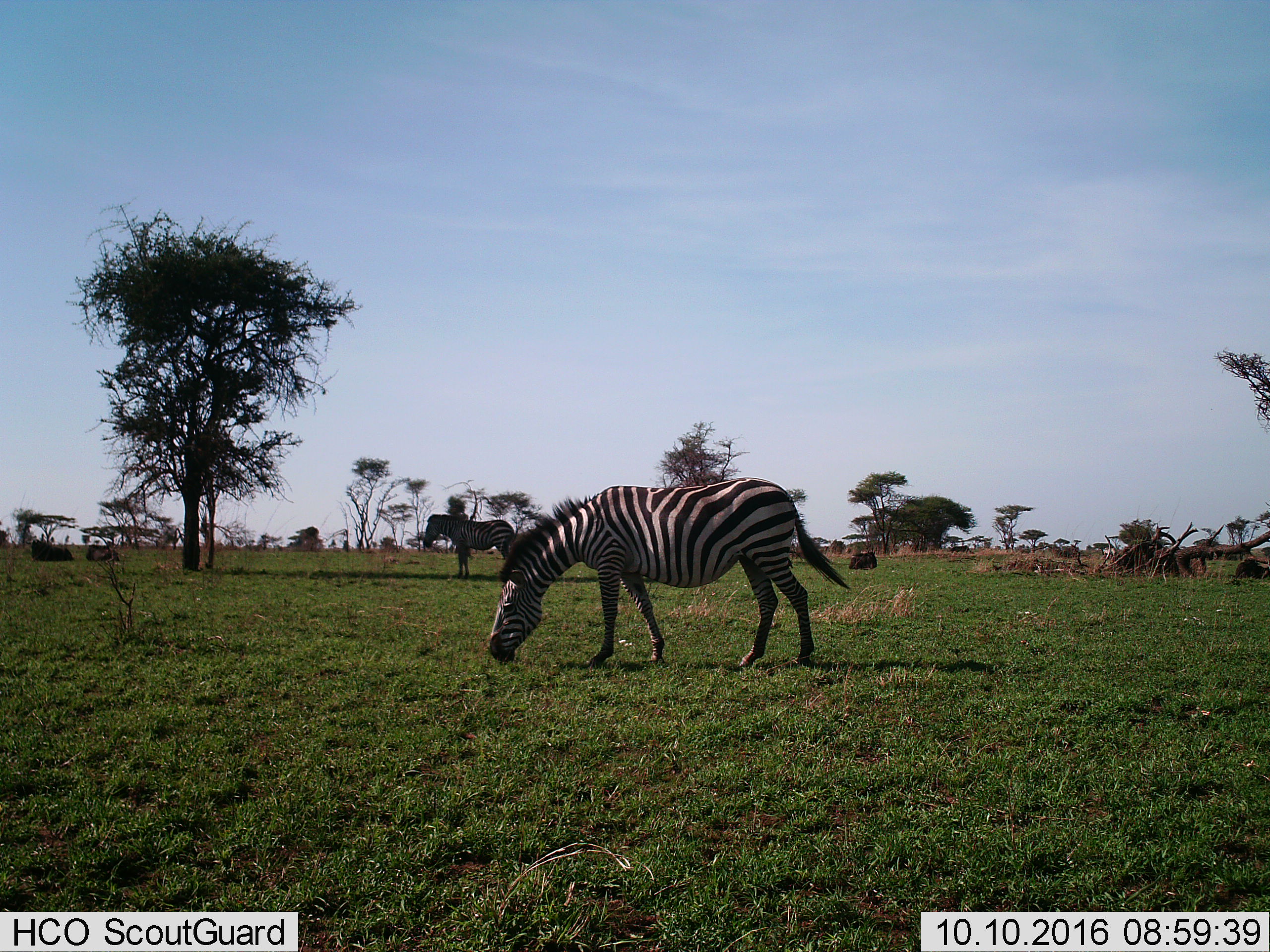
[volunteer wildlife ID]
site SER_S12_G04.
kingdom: Animalia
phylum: Chordata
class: Mammalia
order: Perissodactyla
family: Equidae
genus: Equus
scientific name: Equus quagga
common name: plains zebra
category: zebraplains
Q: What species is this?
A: Zebraplains (plains zebra) (Equus quagga).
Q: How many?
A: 2.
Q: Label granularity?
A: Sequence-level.